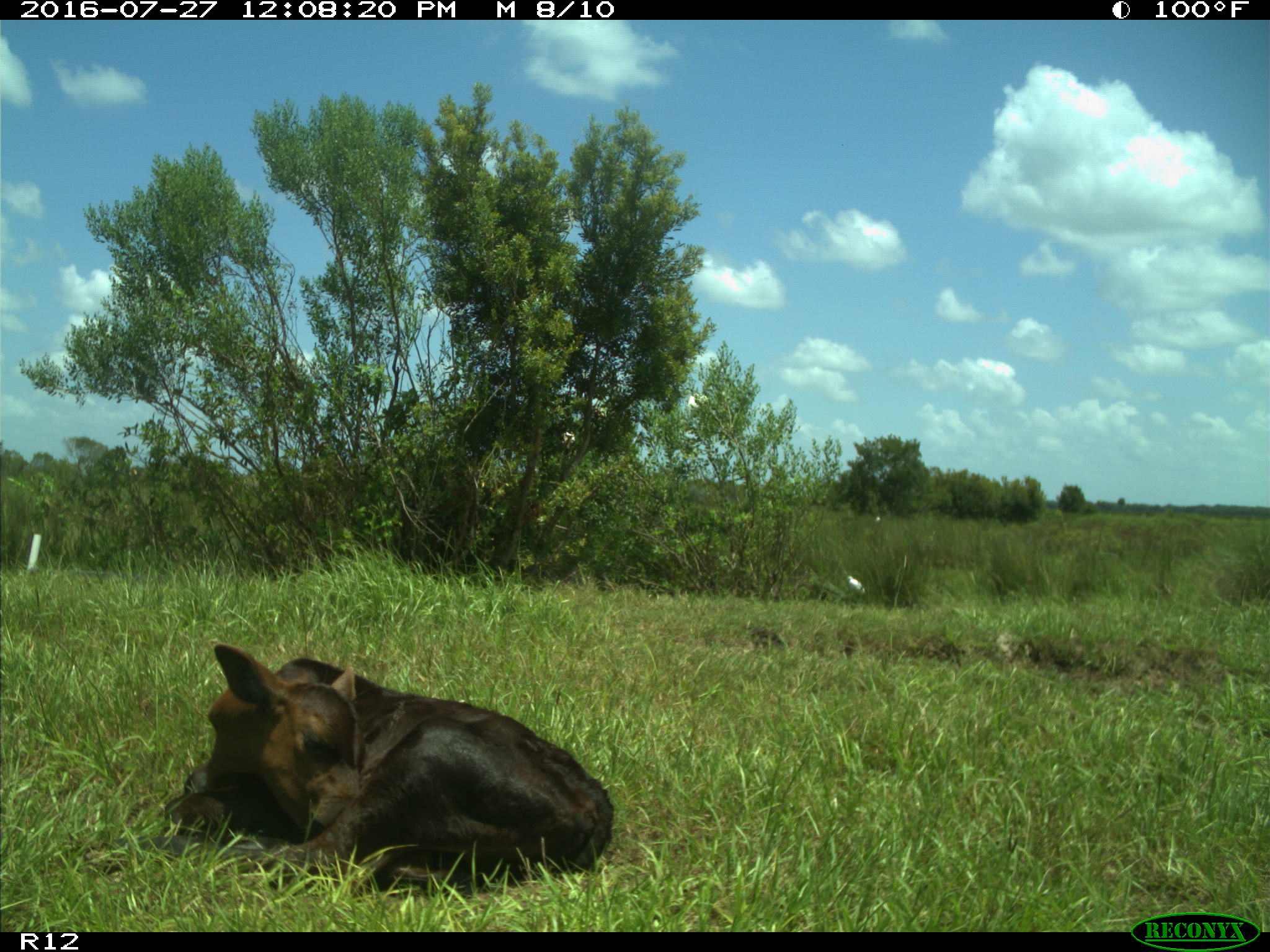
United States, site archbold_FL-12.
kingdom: Animalia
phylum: Chordata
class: Mammalia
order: Artiodactyla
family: Bovidae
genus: Bos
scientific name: Bos taurus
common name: domestic cow